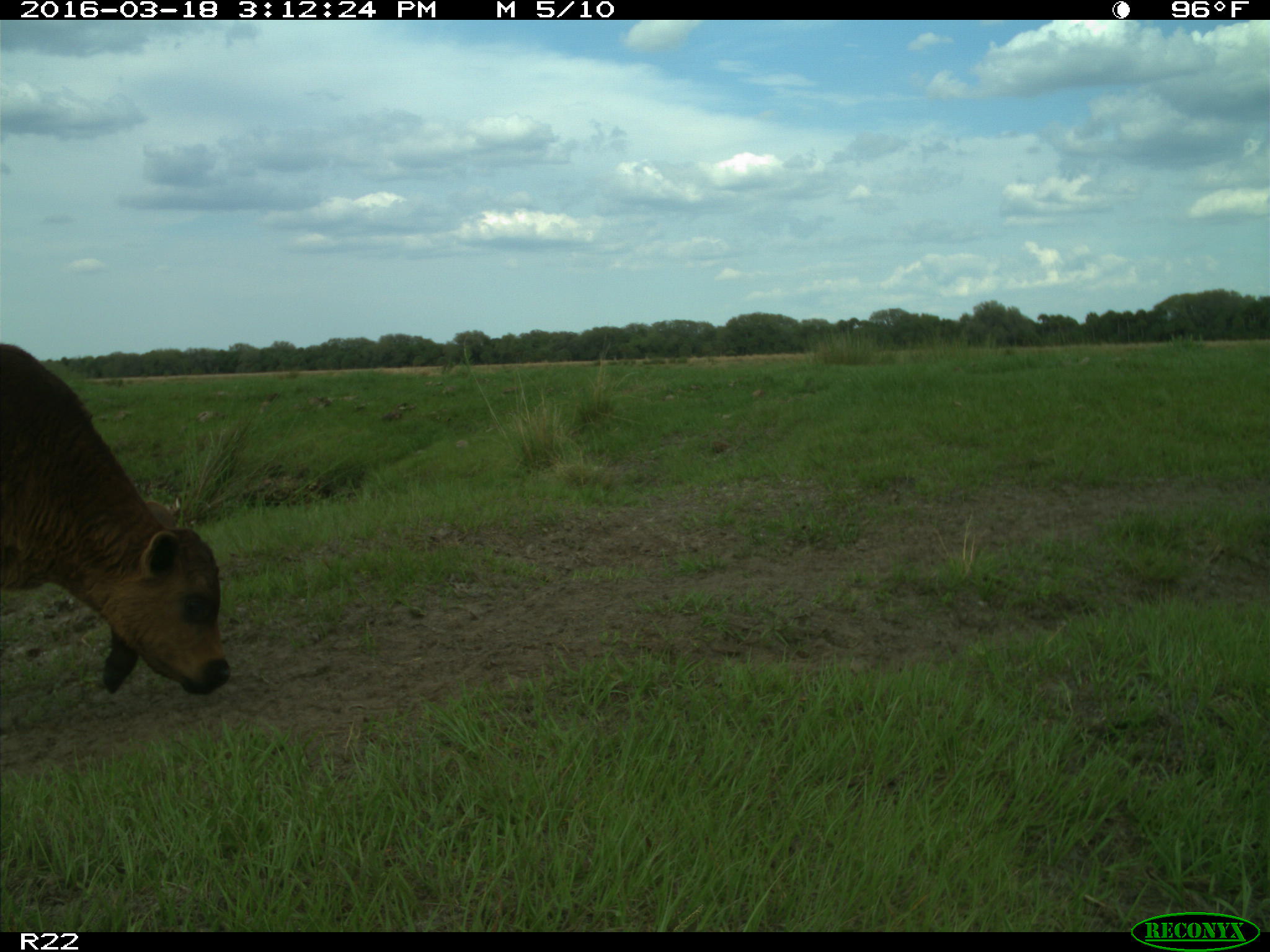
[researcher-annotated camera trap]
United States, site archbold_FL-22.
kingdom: Animalia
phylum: Chordata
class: Mammalia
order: Artiodactyla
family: Bovidae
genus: Bos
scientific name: Bos taurus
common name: domestic cow